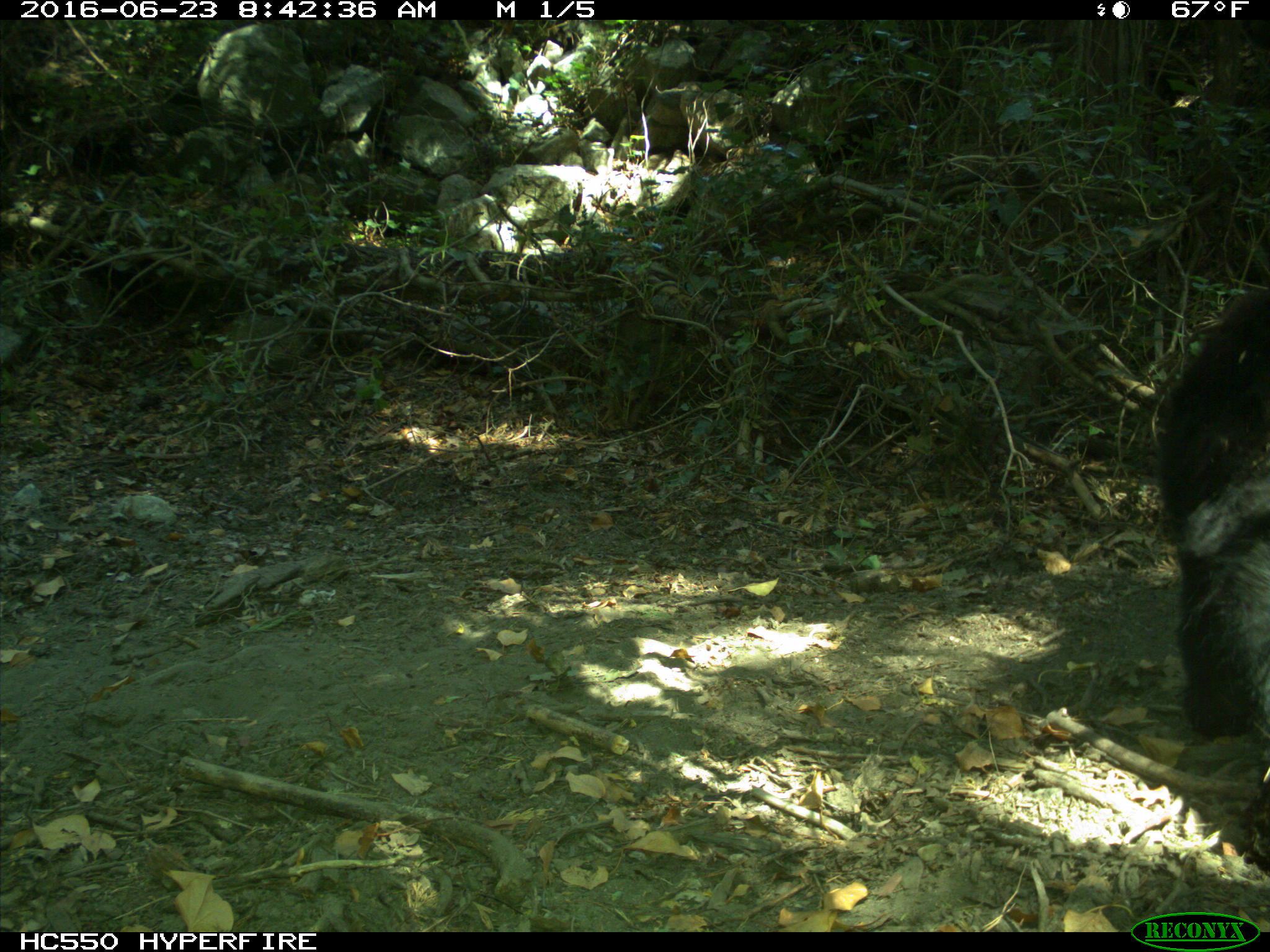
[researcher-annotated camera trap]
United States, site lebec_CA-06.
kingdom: Animalia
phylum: Chordata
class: Mammalia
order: Carnivora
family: Ursidae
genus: Ursus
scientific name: Ursus americanus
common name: american black bear